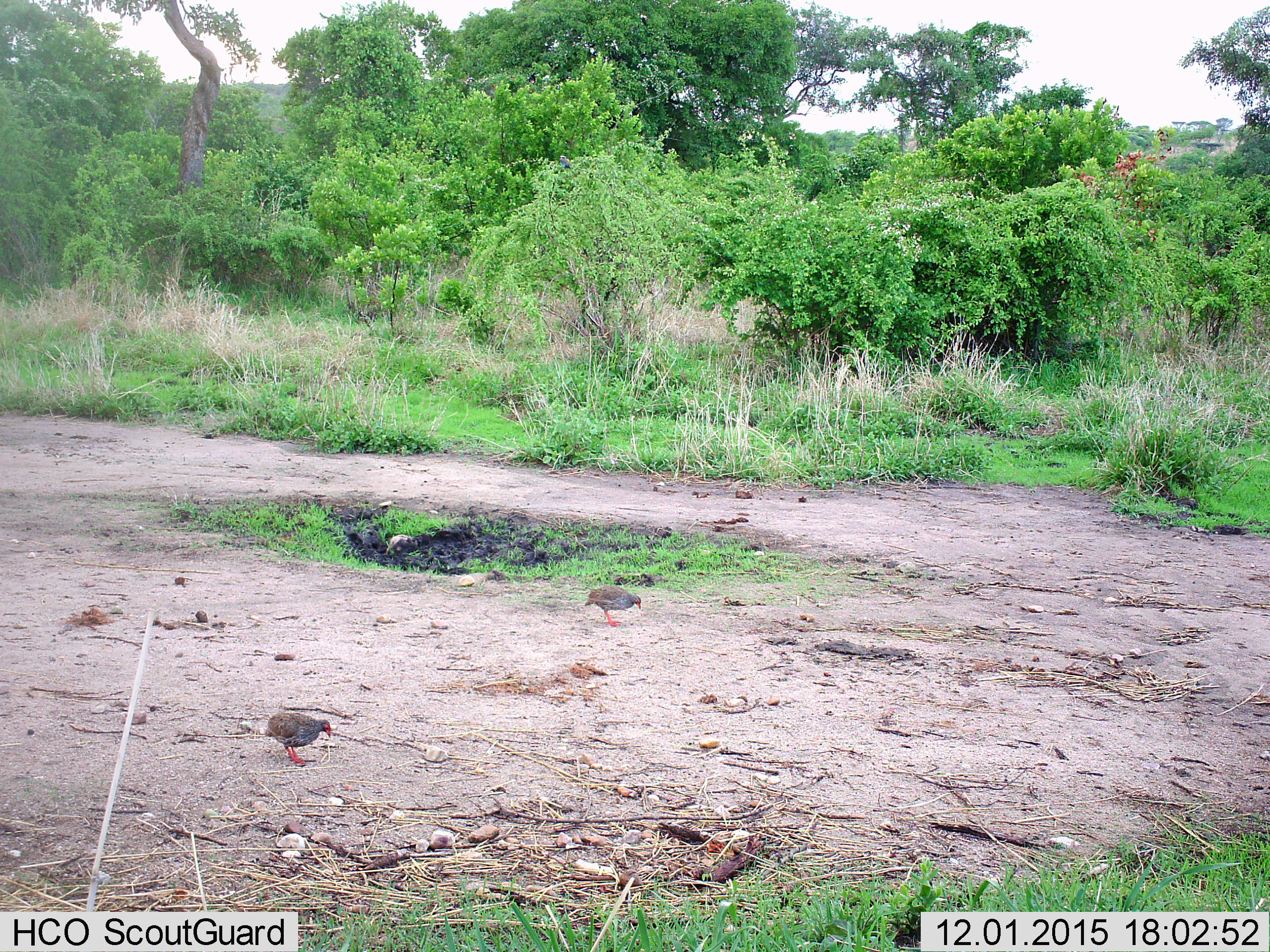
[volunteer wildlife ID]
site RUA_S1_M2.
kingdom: Animalia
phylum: Chordata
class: Aves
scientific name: Aves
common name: bird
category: birdother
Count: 2.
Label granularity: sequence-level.